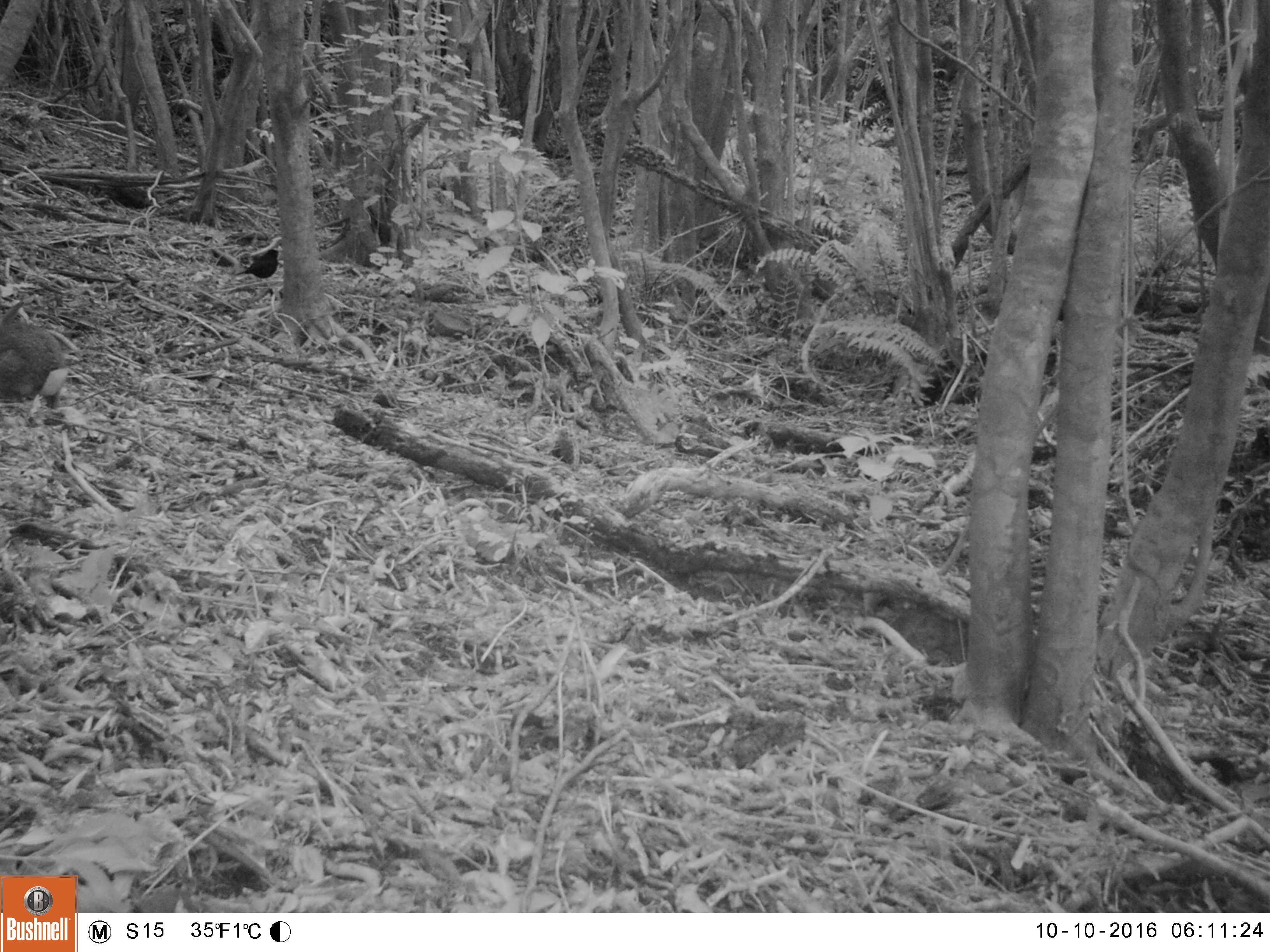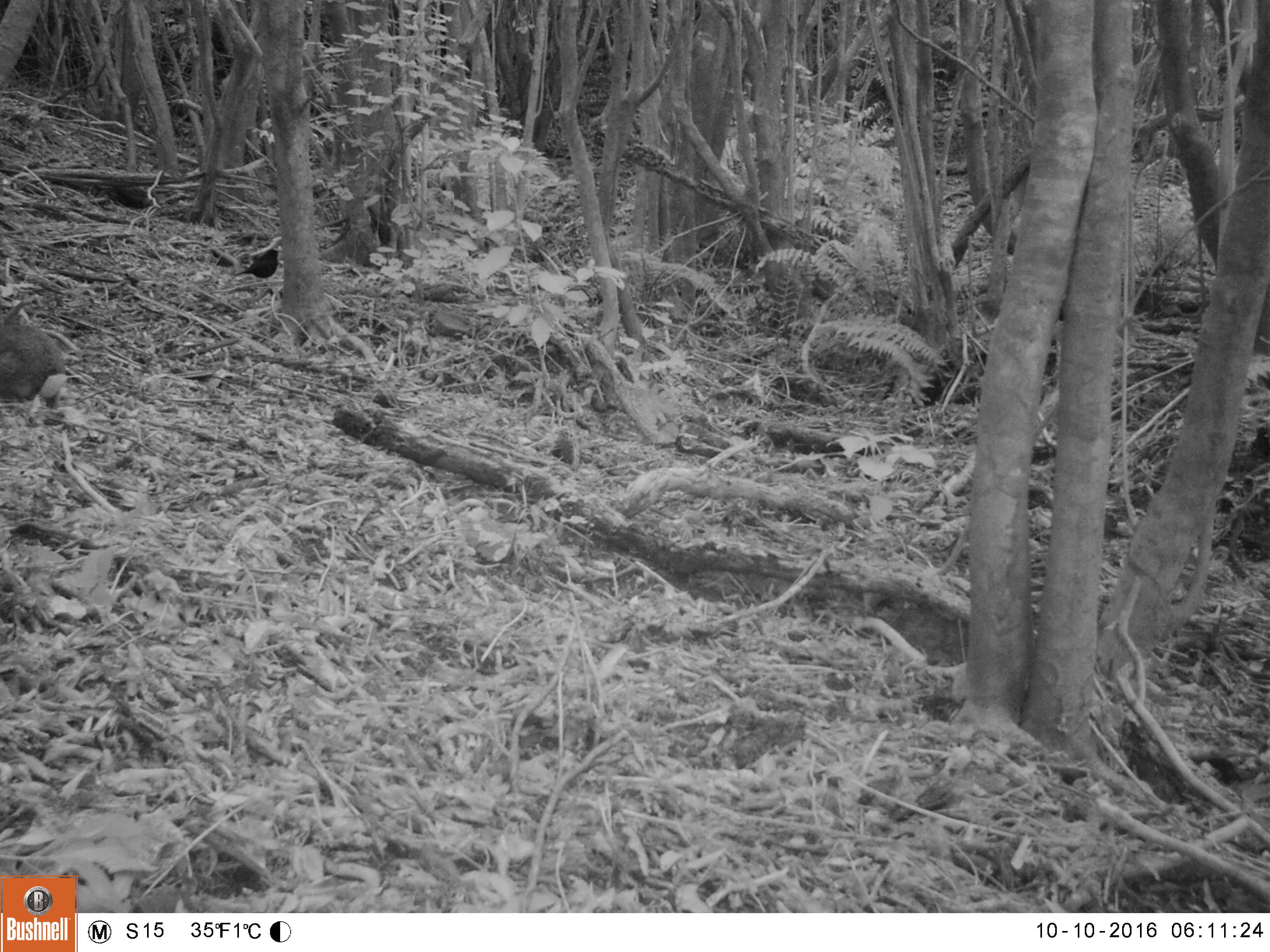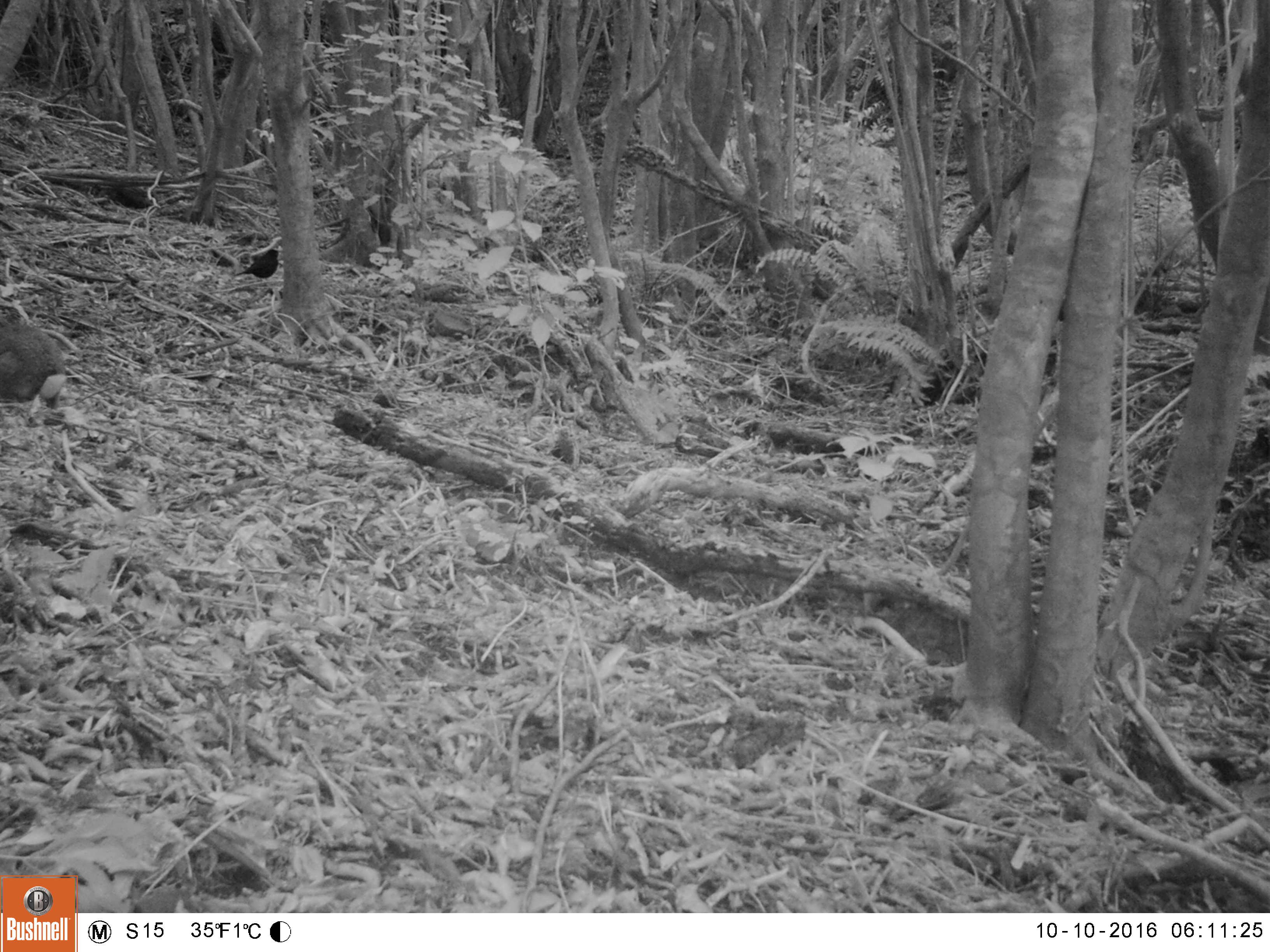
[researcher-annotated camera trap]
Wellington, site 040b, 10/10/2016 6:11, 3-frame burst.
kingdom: Animalia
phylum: Chordata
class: Mammalia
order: Lagomorpha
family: Leporidae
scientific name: Leporidae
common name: rabbit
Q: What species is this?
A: Rabbit (Leporidae).